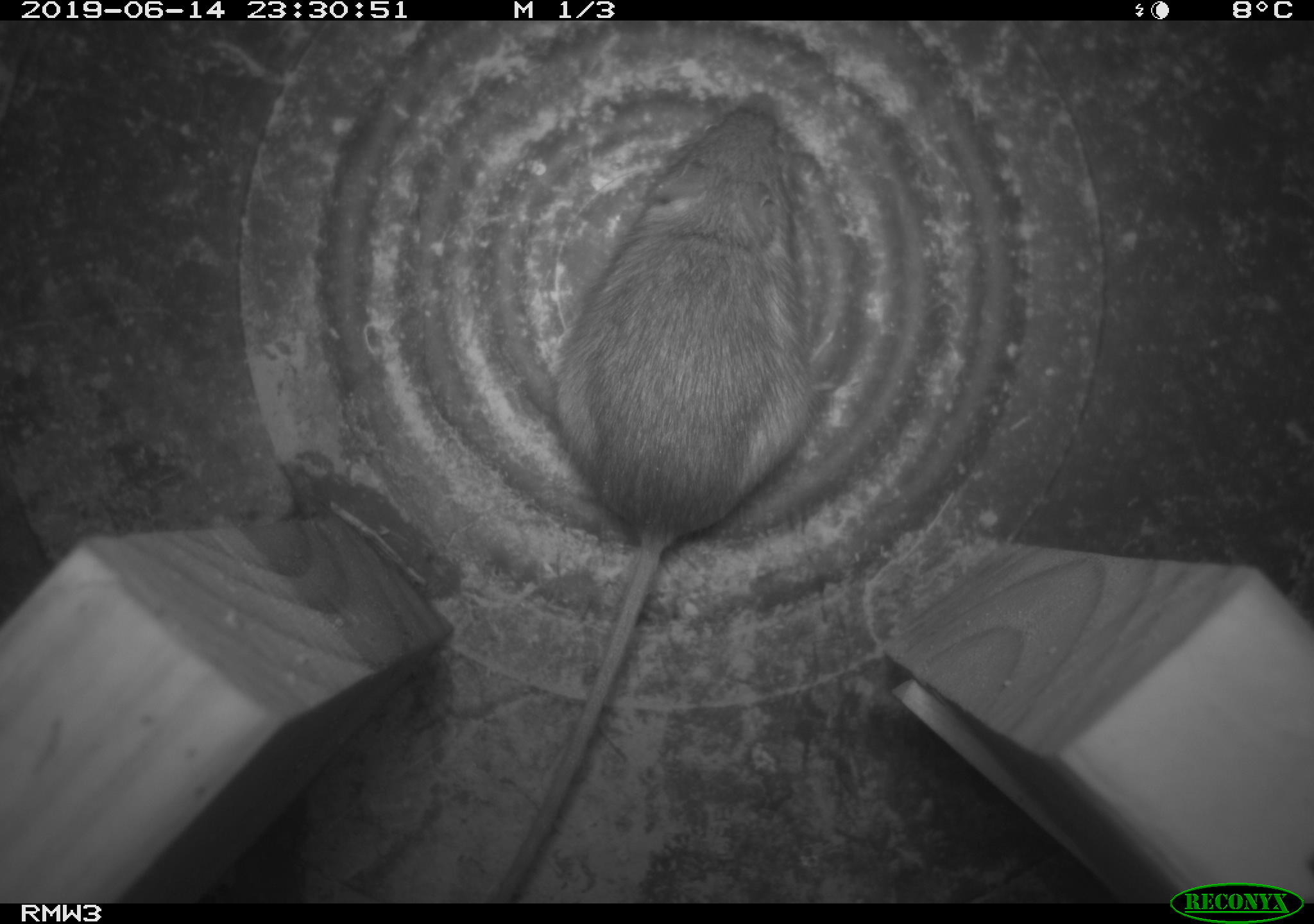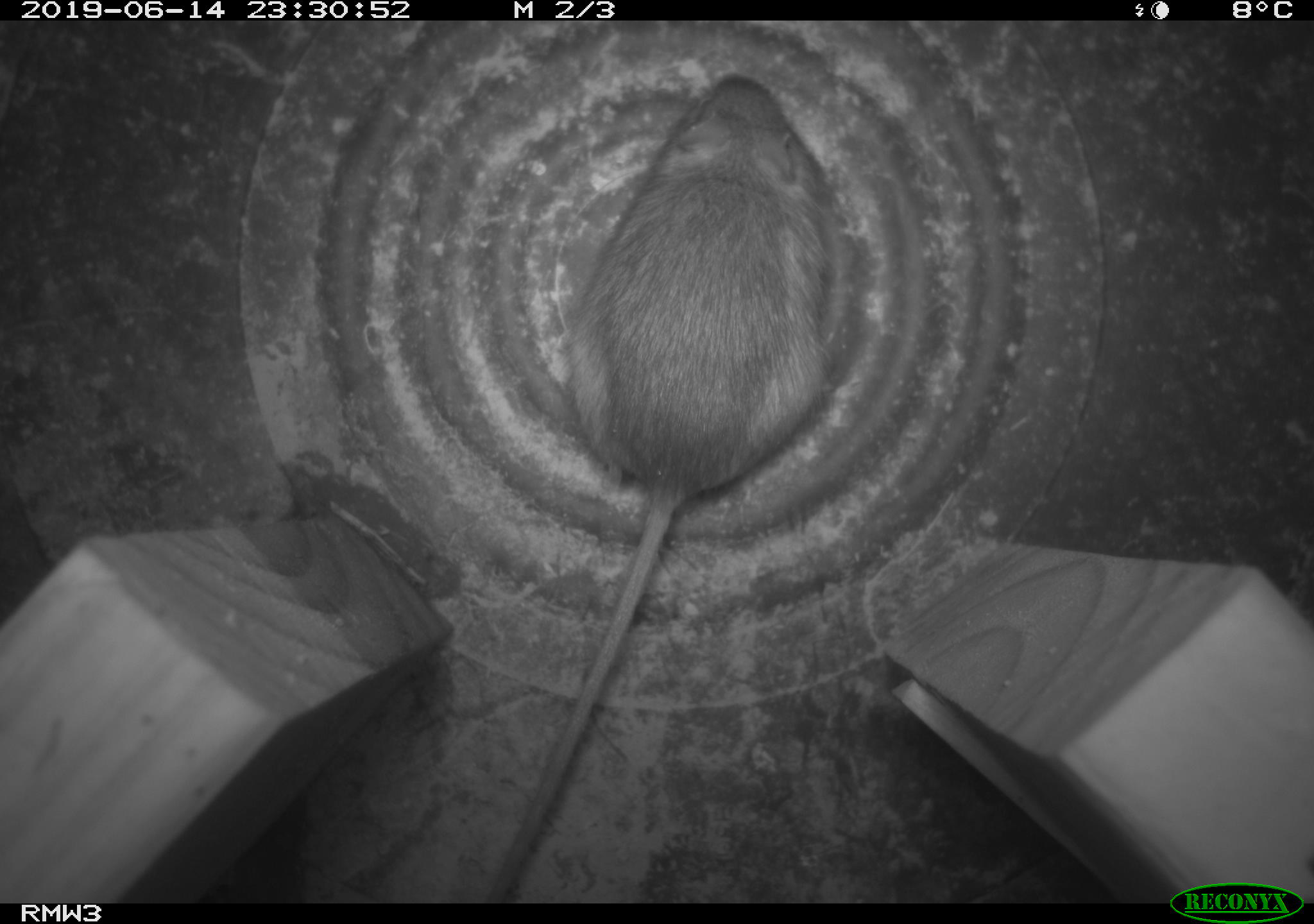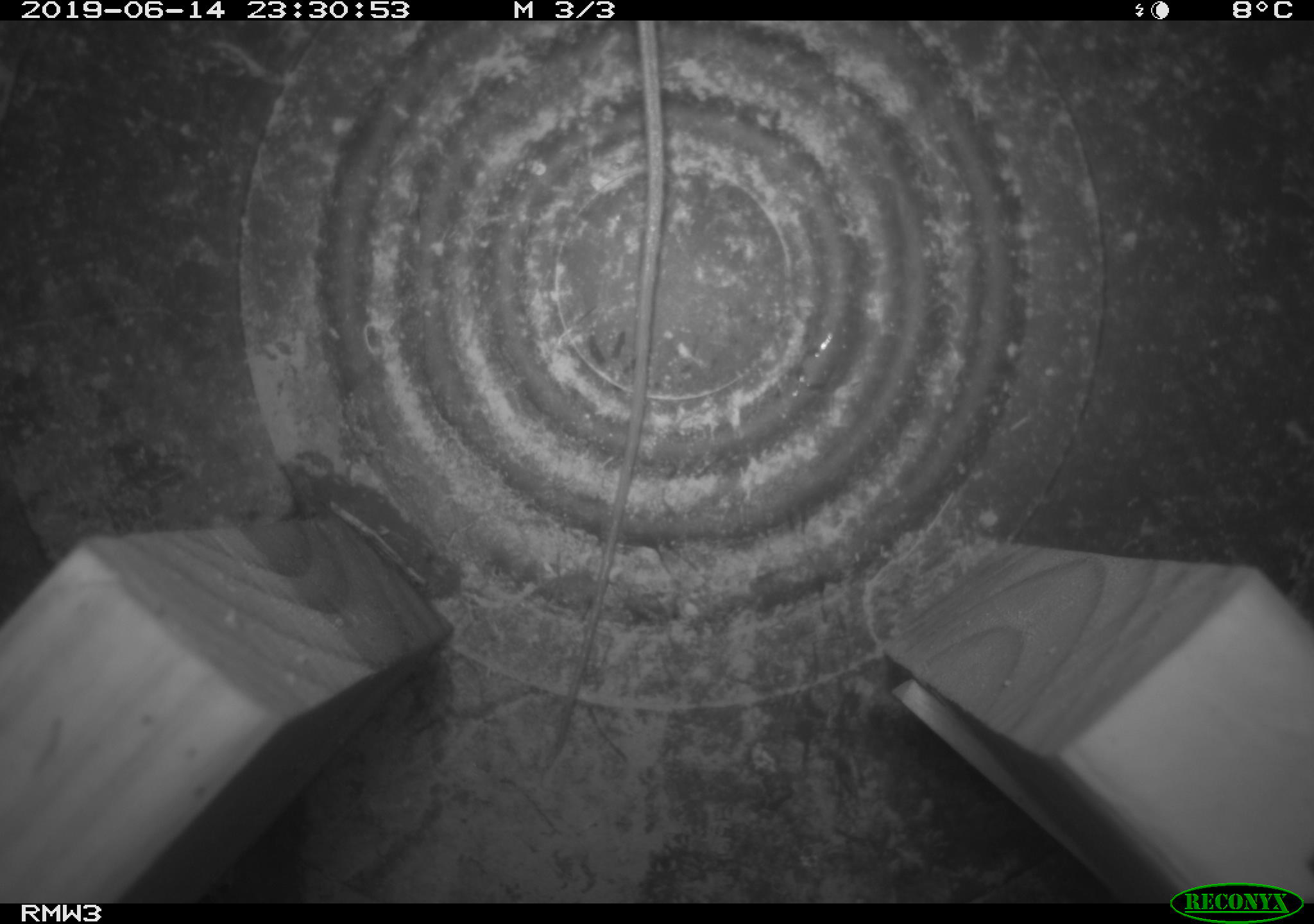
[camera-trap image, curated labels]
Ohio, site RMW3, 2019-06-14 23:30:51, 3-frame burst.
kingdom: Animalia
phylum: Chordata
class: Mammalia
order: Rodentia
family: Zapodidae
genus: Napaeozapus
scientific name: Napaeozapus insignis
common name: woodland jumping mouse